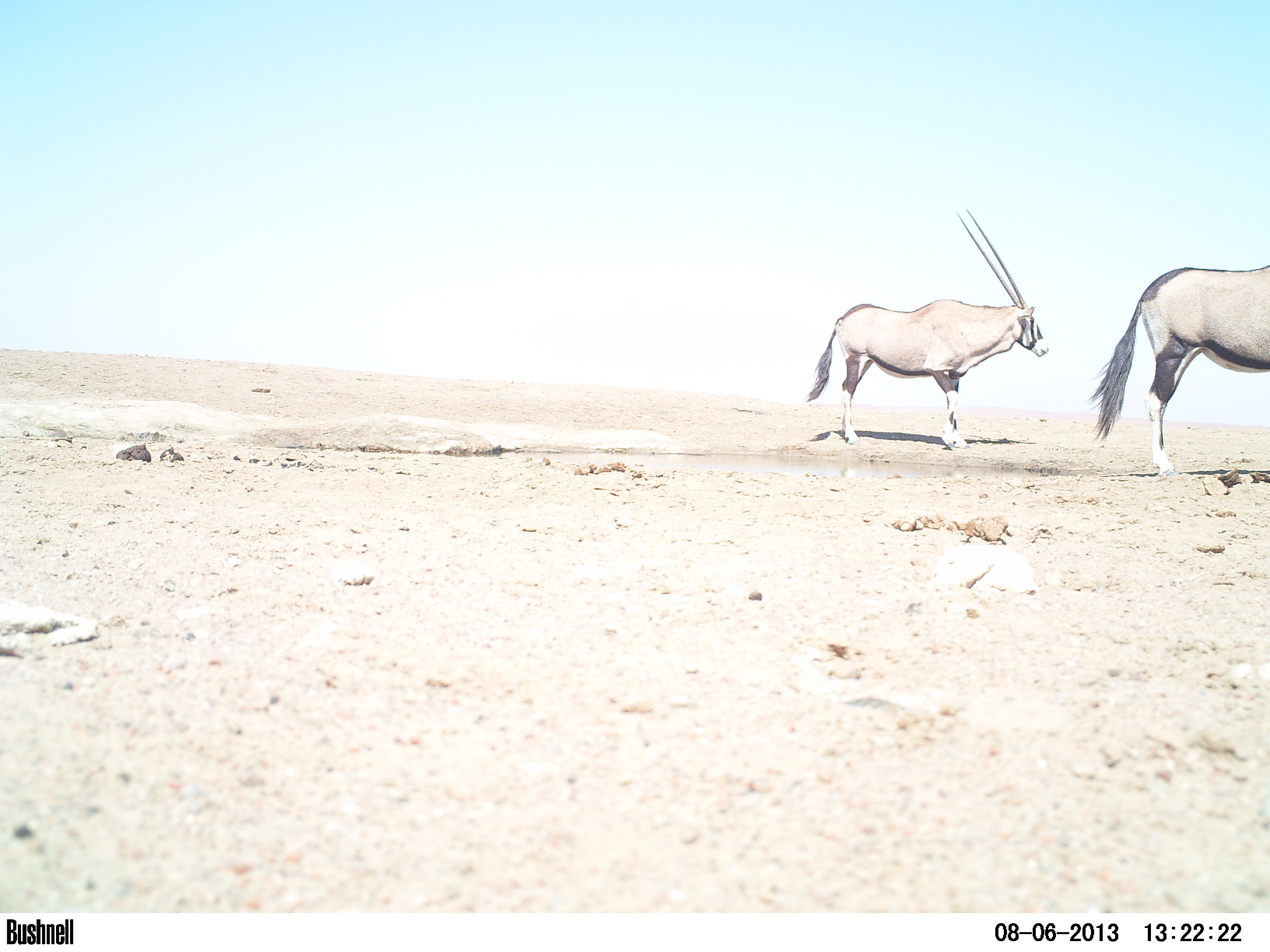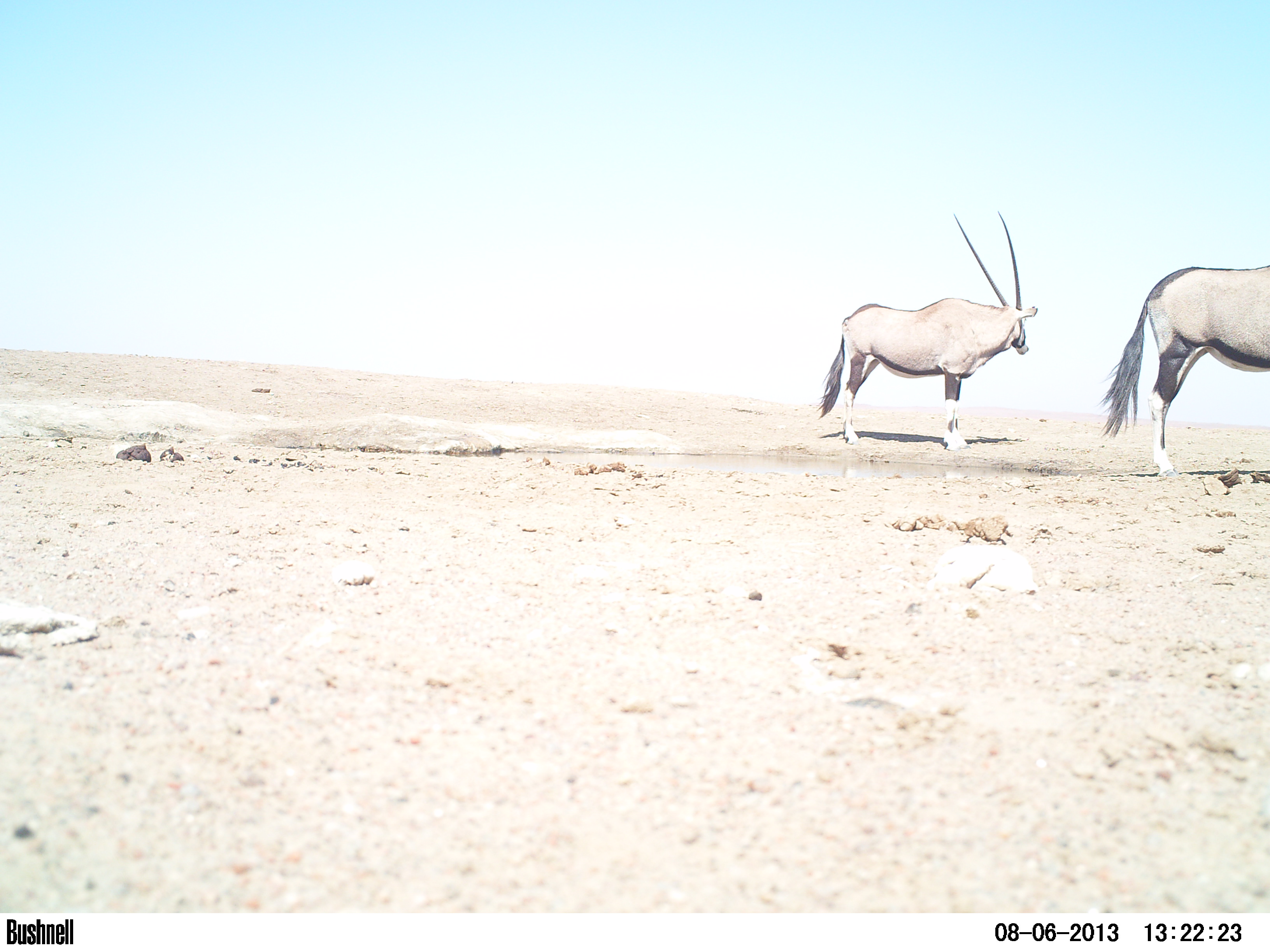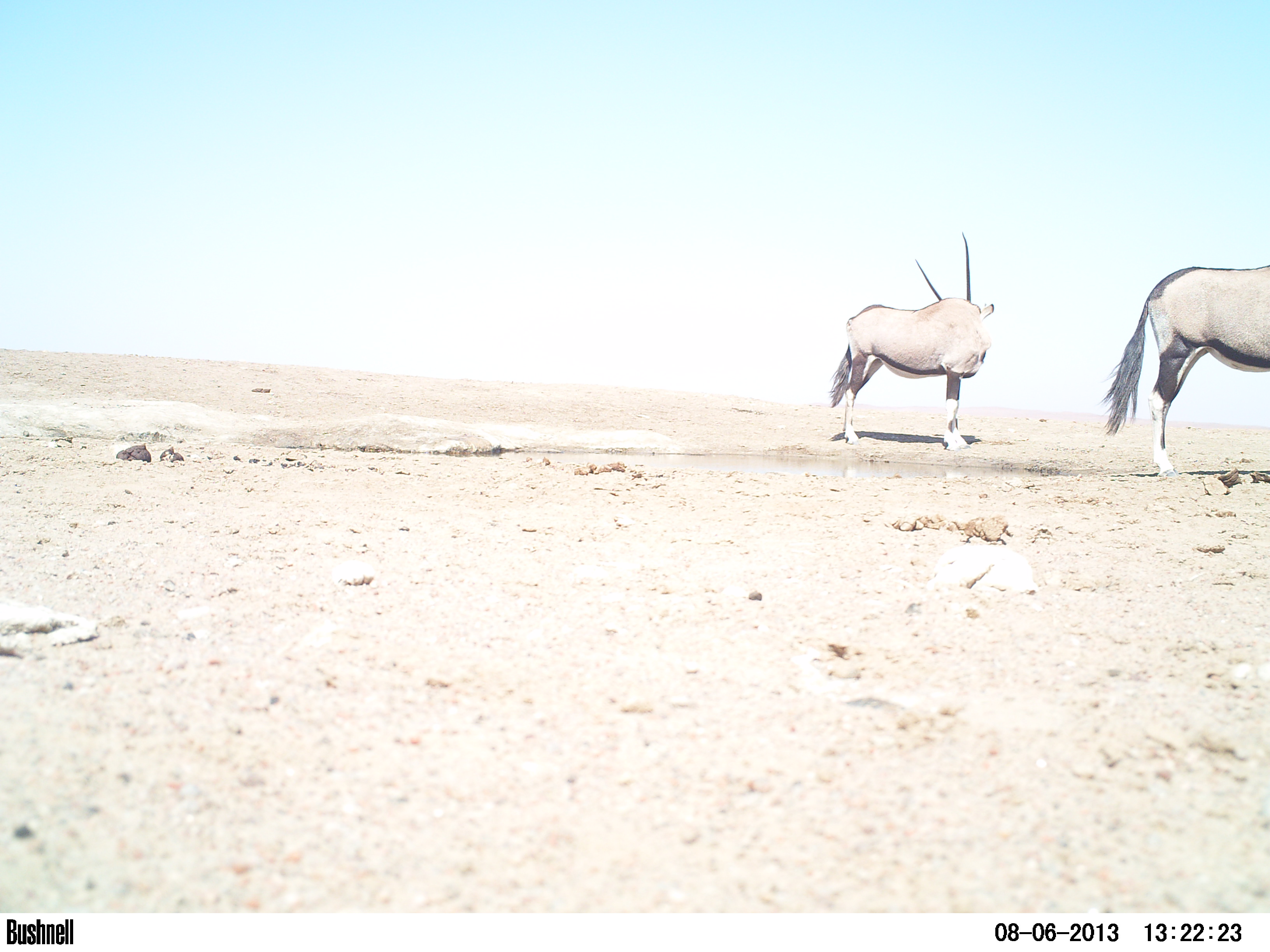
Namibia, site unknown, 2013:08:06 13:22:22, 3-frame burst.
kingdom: Animalia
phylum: Chordata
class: Mammalia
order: Artiodactyla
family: Bovidae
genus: Oryx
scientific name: Oryx gazella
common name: gemsbok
Oryx gazella (gemsbok).